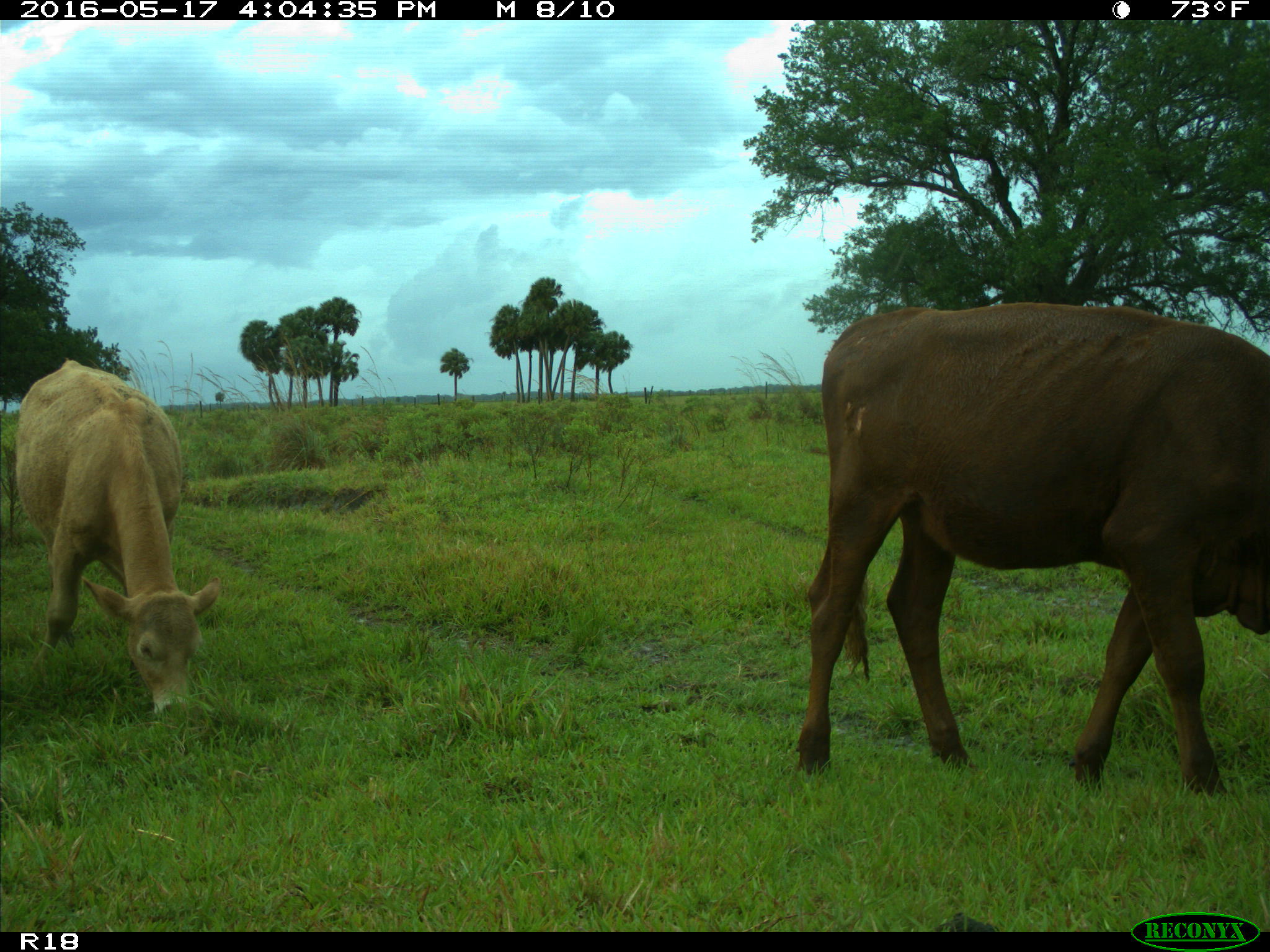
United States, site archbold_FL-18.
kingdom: Animalia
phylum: Chordata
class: Mammalia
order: Artiodactyla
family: Bovidae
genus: Bos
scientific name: Bos taurus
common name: domestic cow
Bos taurus (domestic cow).